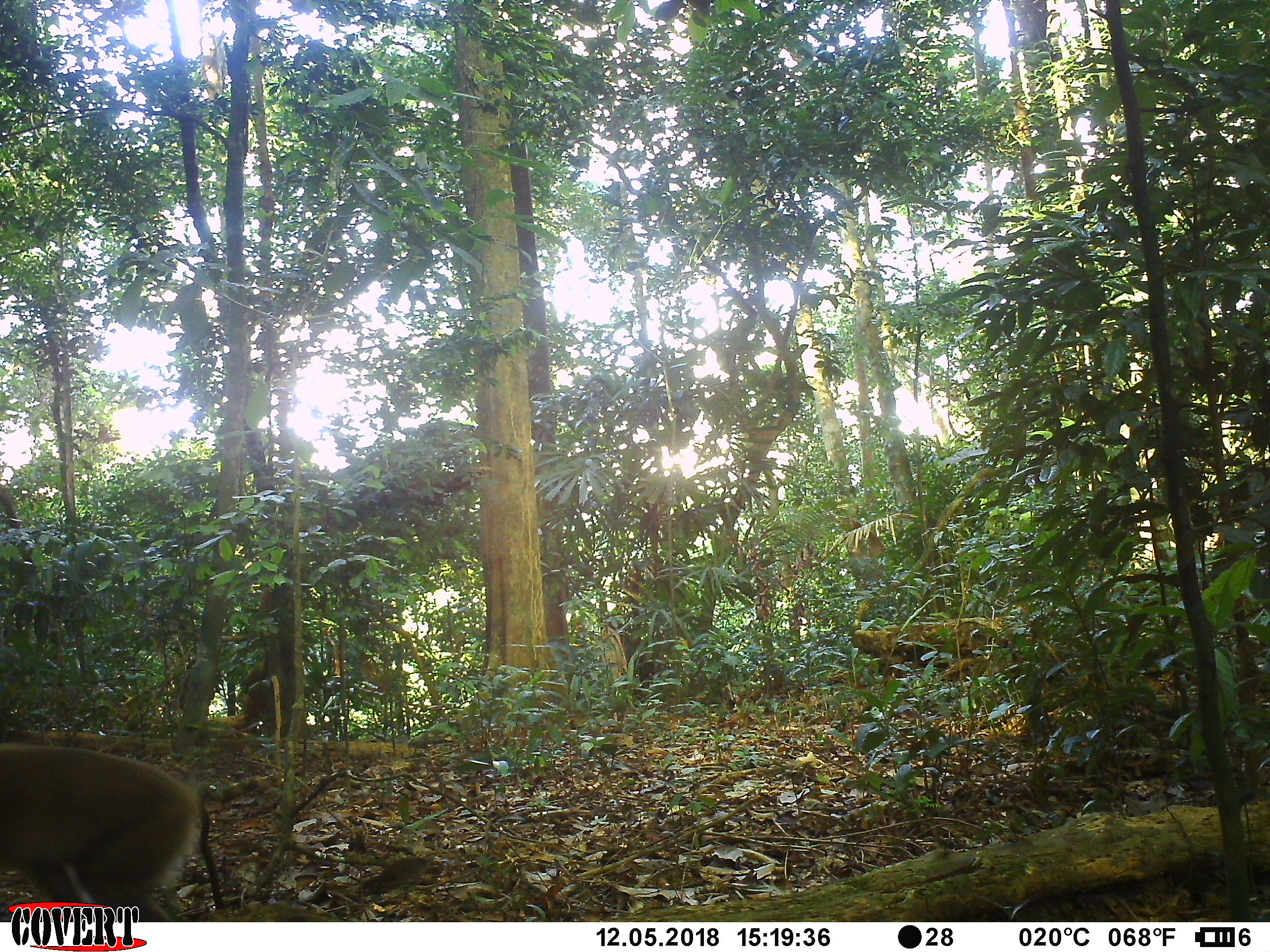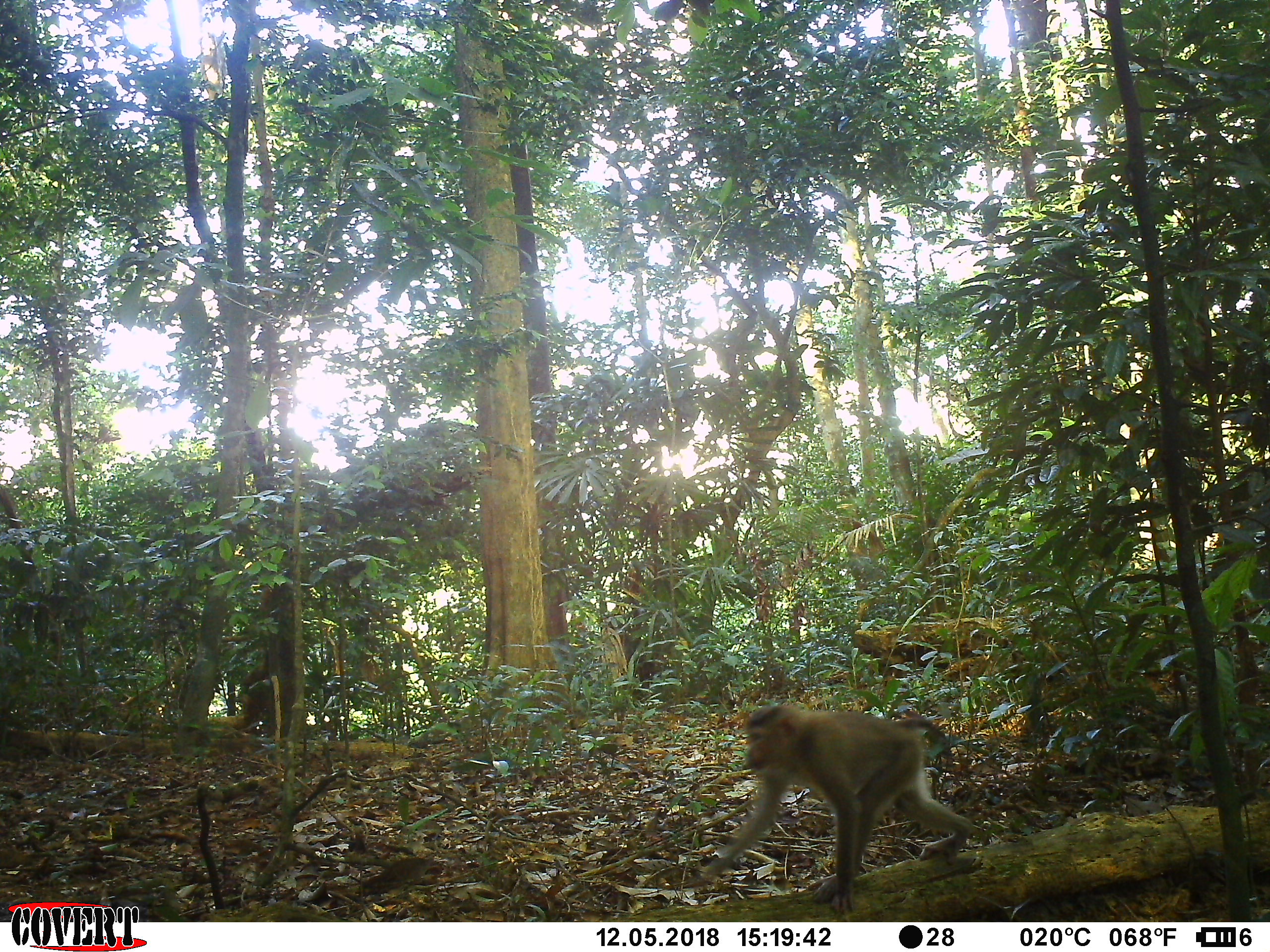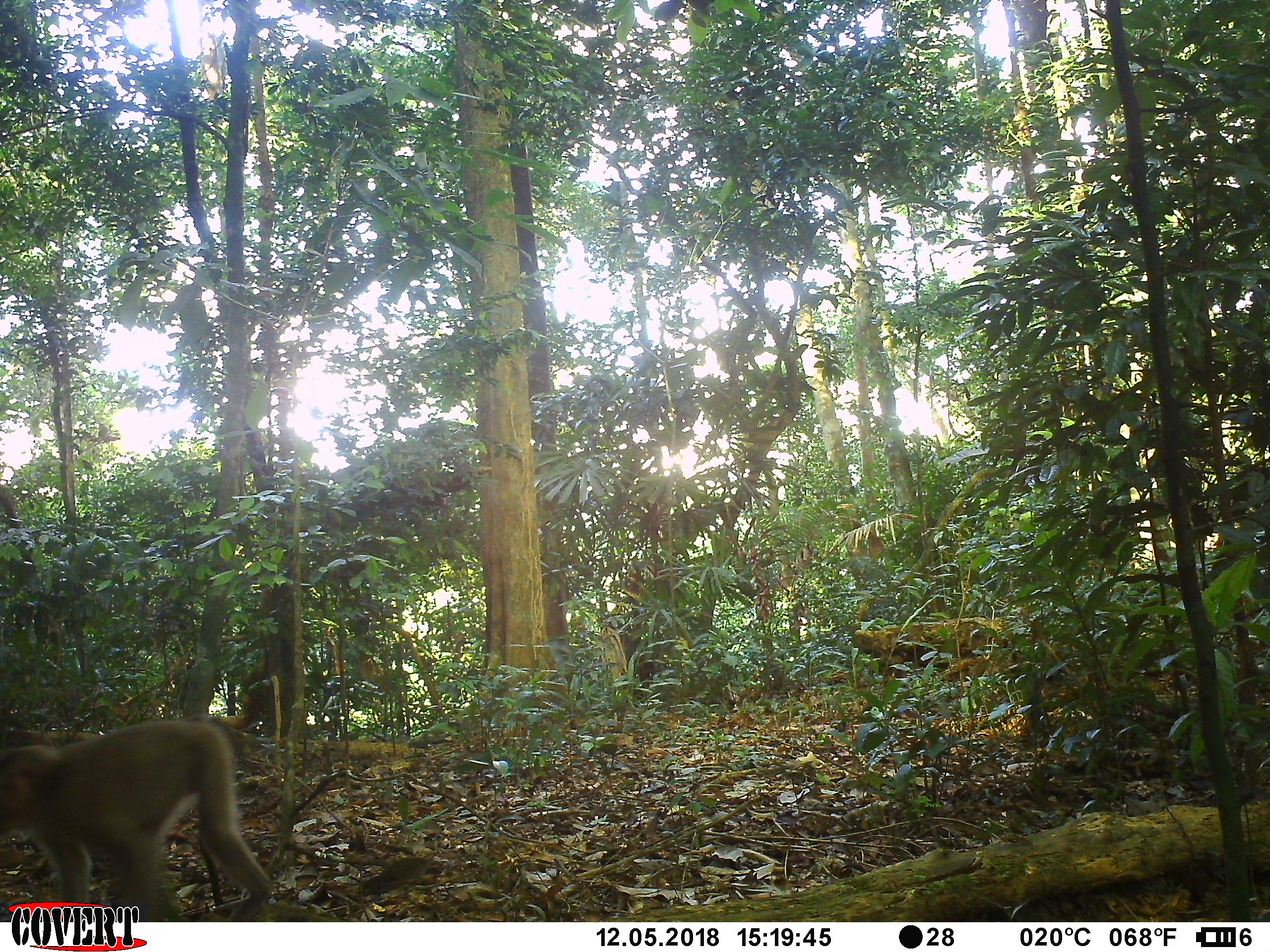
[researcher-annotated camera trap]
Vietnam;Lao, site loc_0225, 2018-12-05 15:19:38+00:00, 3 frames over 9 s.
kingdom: Animalia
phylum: Chordata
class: Mammalia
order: Primates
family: Cercopithecidae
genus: Macaca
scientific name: Macaca nemestrina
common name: pig-tailed macaque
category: pig tailed macaque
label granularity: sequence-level